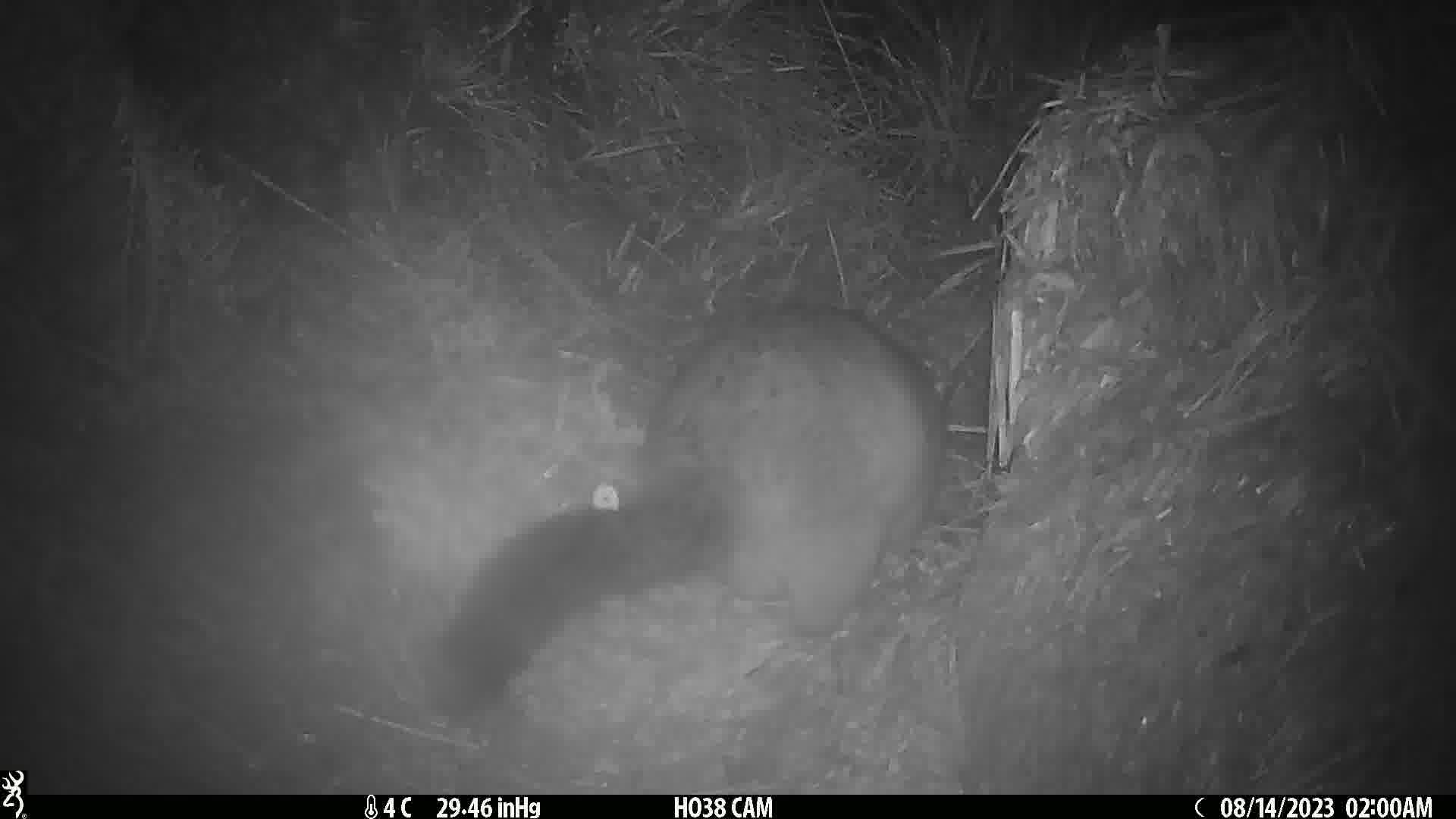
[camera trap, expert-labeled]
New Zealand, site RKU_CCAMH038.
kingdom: Animalia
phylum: Chordata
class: Mammalia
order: Diprotodontia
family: Phalangeridae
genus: Trichosurus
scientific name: Trichosurus vulpecula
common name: common brushtail possum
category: possum